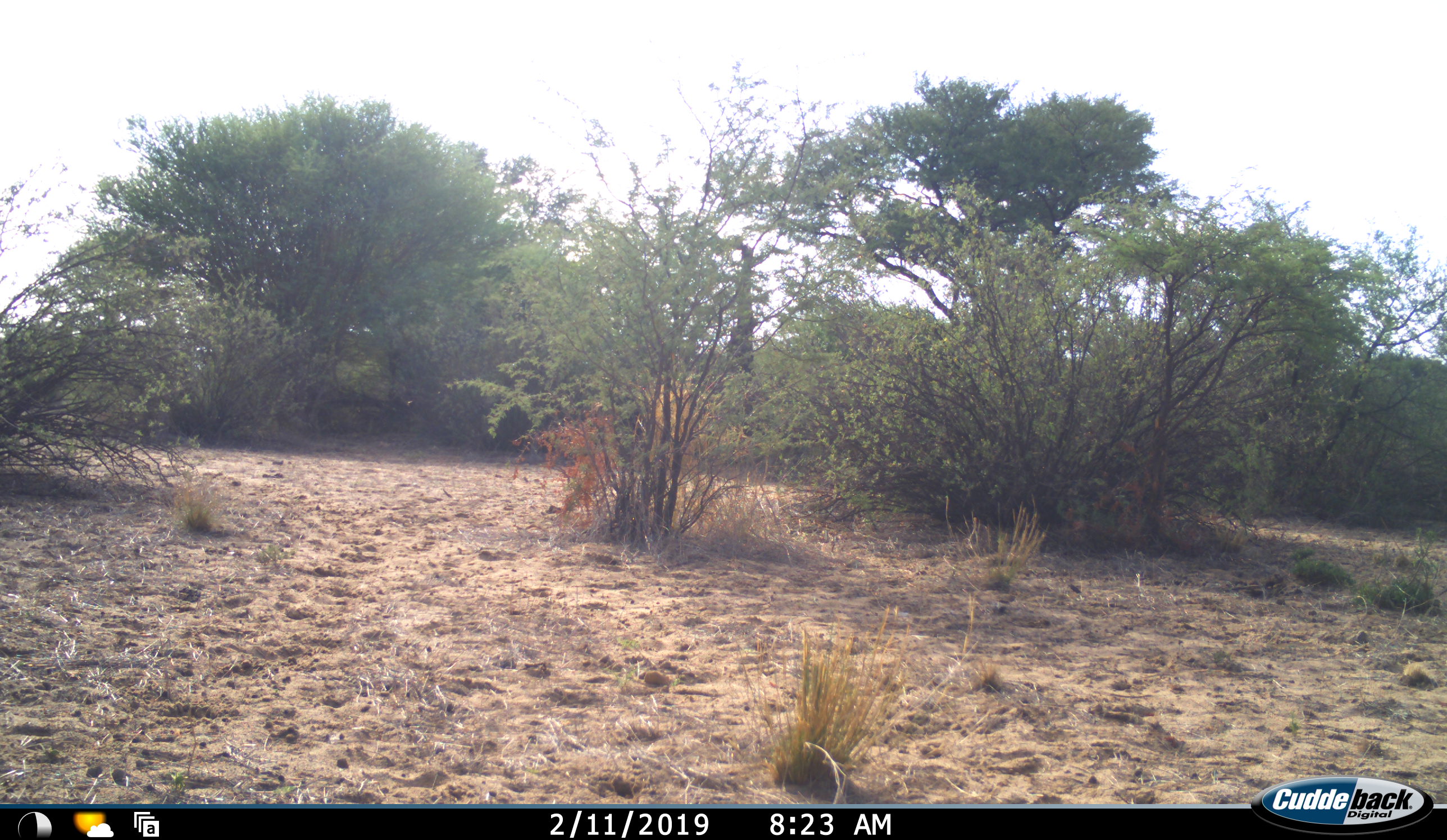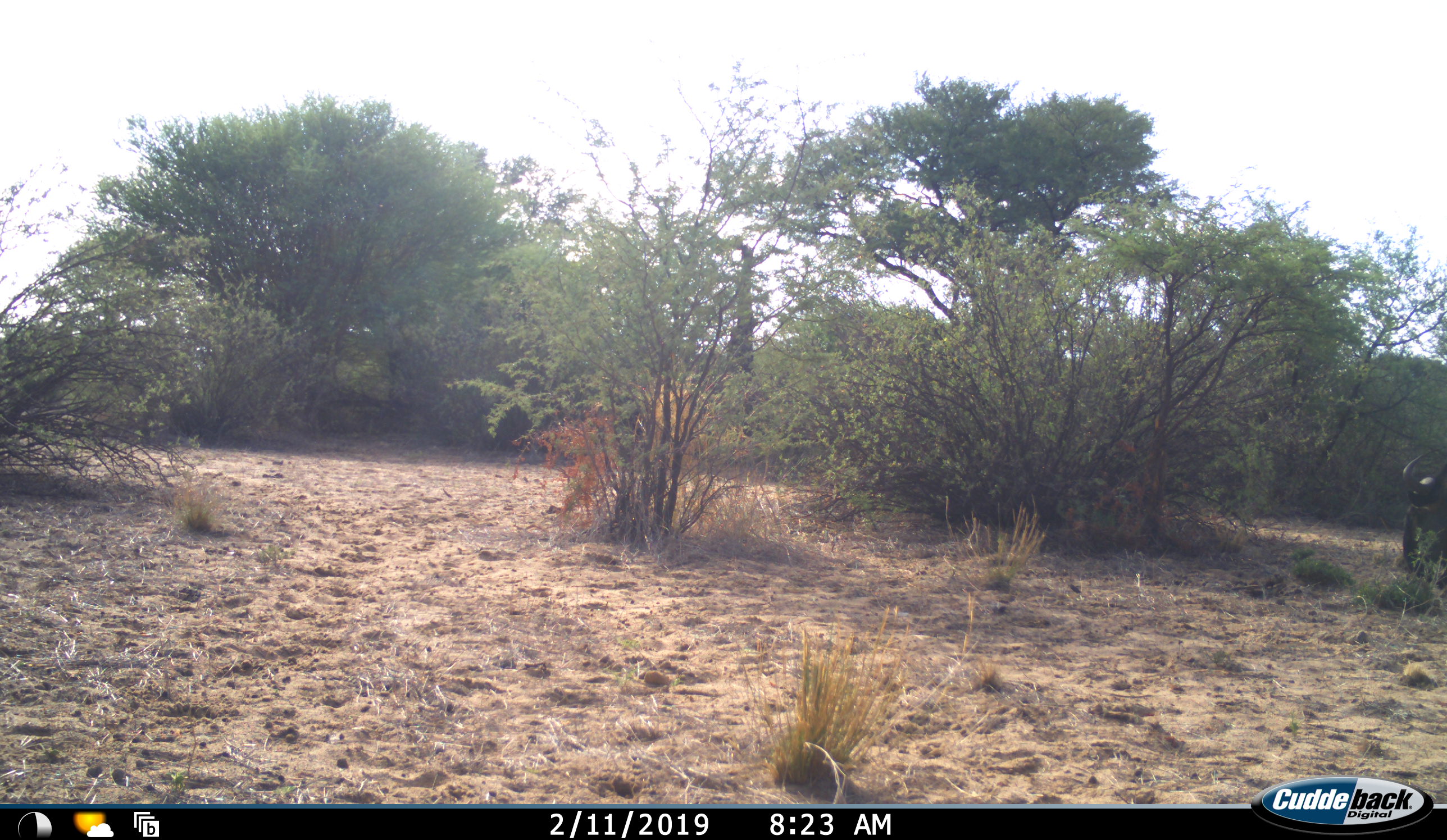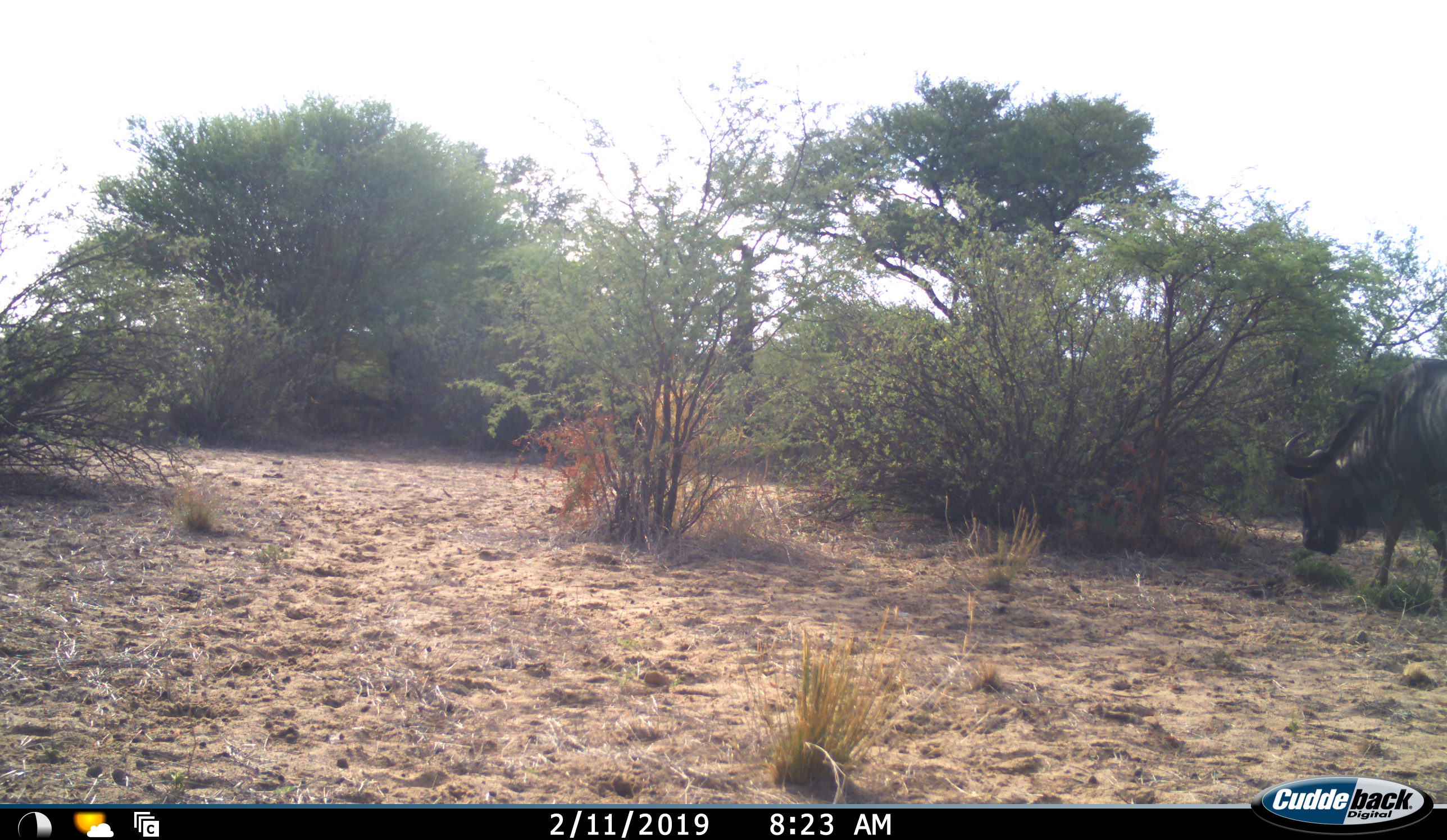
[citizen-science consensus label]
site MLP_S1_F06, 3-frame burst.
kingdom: Animalia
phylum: Chordata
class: Mammalia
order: Artiodactyla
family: Bovidae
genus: Connochaetes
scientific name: Connochaetes taurinus taurinus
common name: blue wildebeest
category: wildebeestblue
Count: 1.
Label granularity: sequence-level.